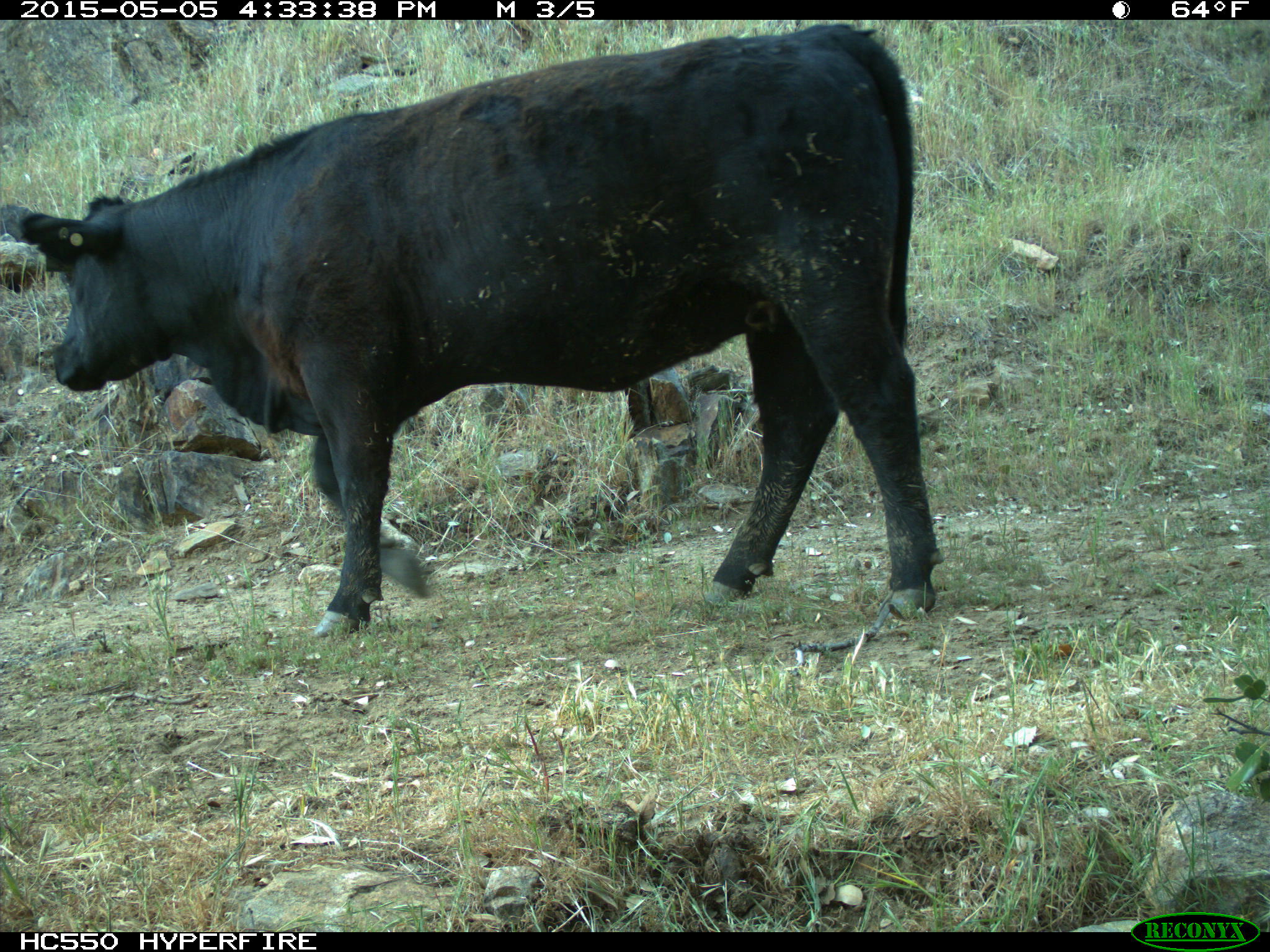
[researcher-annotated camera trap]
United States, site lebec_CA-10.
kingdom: Animalia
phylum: Chordata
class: Mammalia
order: Artiodactyla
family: Bovidae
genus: Bos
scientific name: Bos taurus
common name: domestic cow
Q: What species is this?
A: Bos taurus (domestic cow).